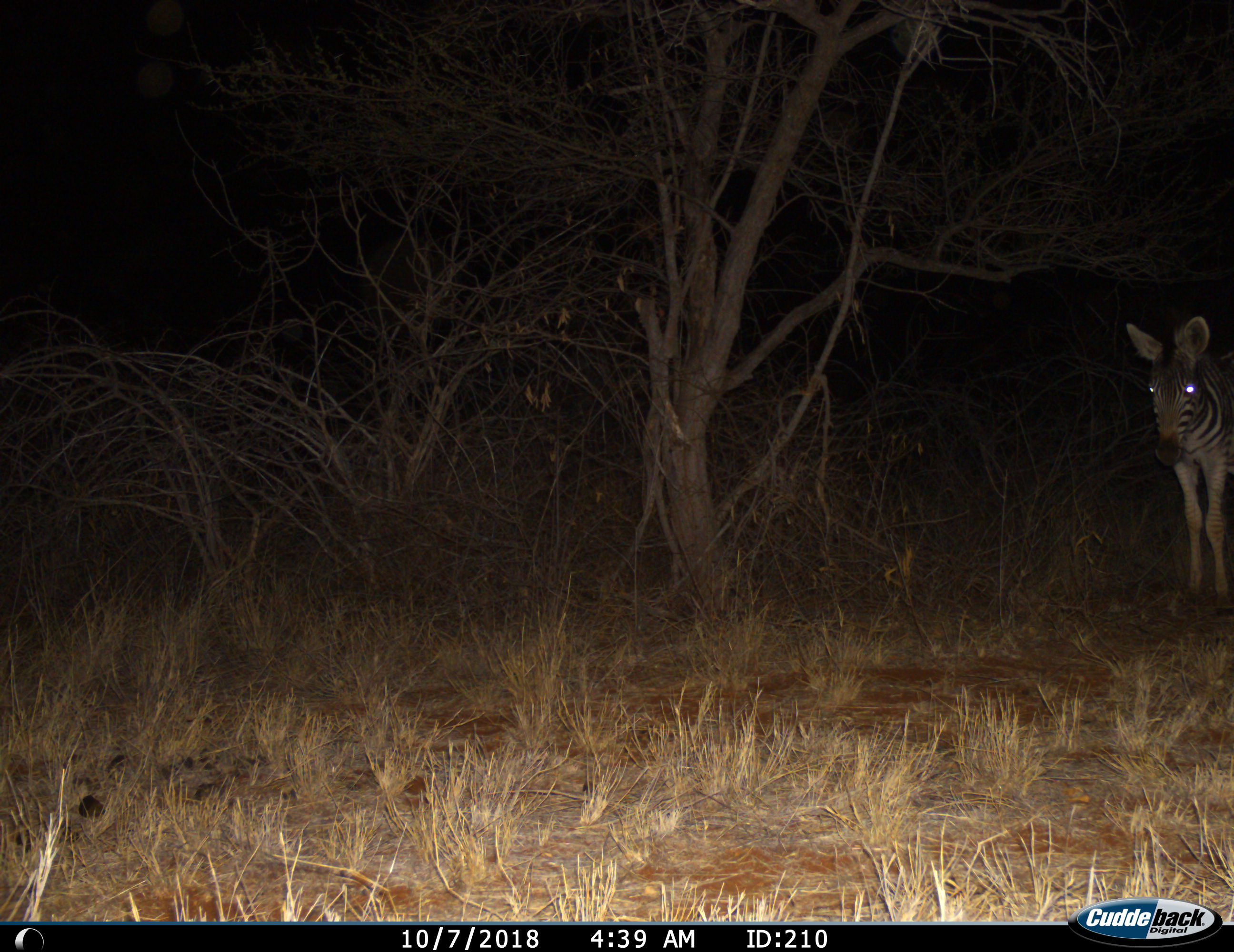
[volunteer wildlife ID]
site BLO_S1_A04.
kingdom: Animalia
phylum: Chordata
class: Mammalia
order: Perissodactyla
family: Equidae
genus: Equus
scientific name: Equus quagga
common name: plains zebra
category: zebraplains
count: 1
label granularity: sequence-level